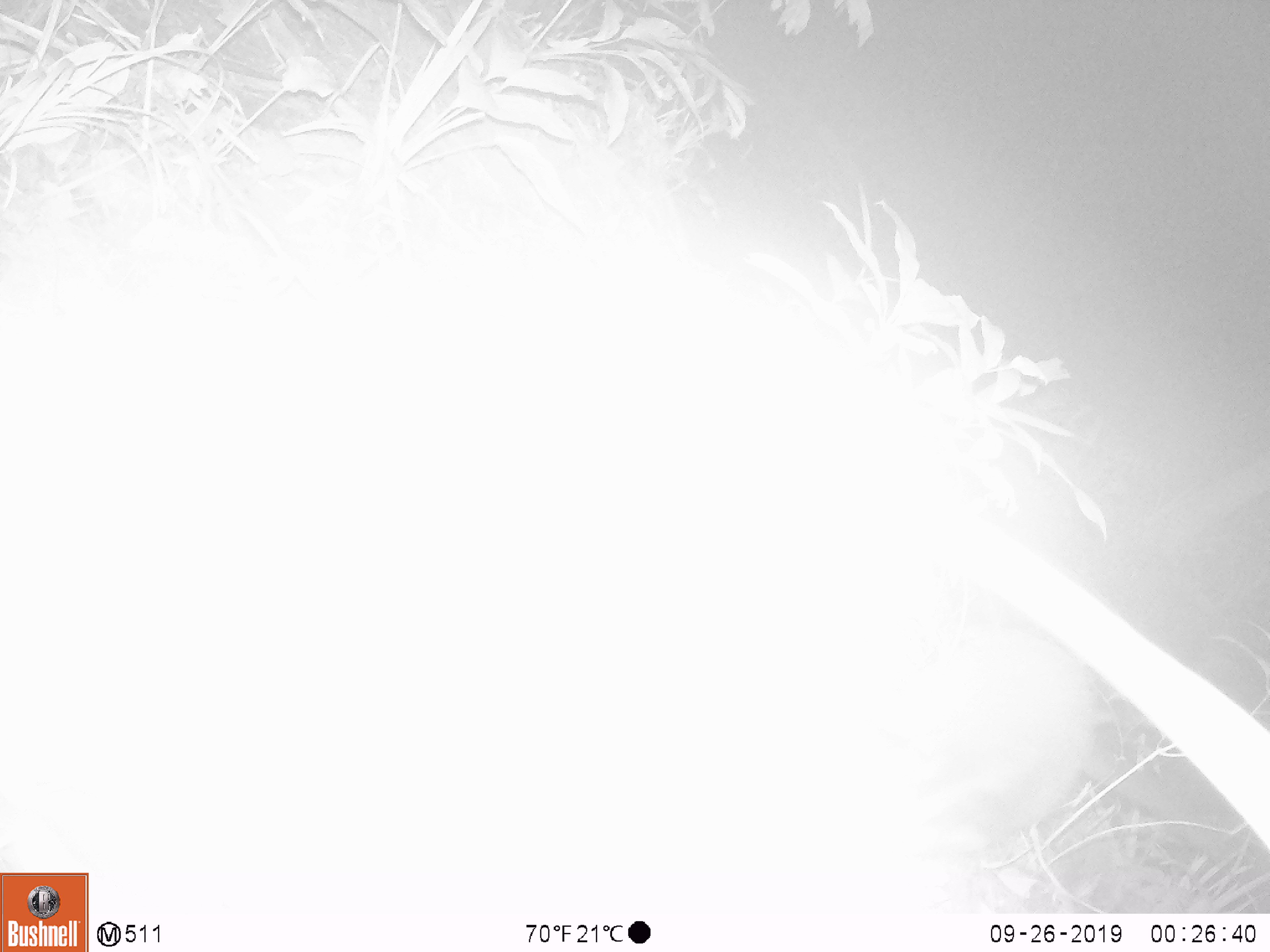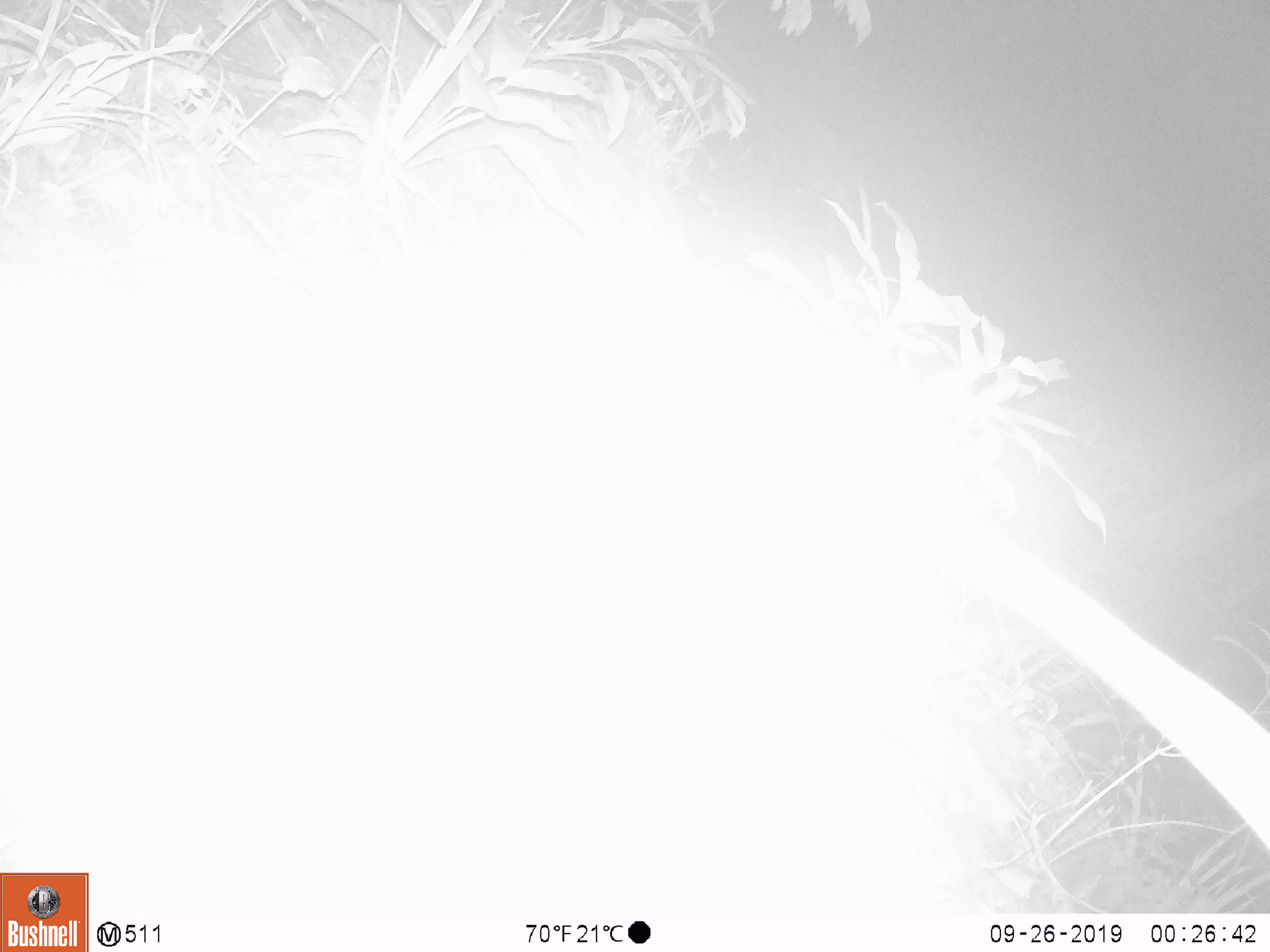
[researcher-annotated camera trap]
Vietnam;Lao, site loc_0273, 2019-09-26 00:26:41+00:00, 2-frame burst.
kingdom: Animalia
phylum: Chordata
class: Mammalia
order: Carnivora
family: Viverridae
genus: Paguma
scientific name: Paguma larvata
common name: masked palm civet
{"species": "masked palm civet (Paguma larvata)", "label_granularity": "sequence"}